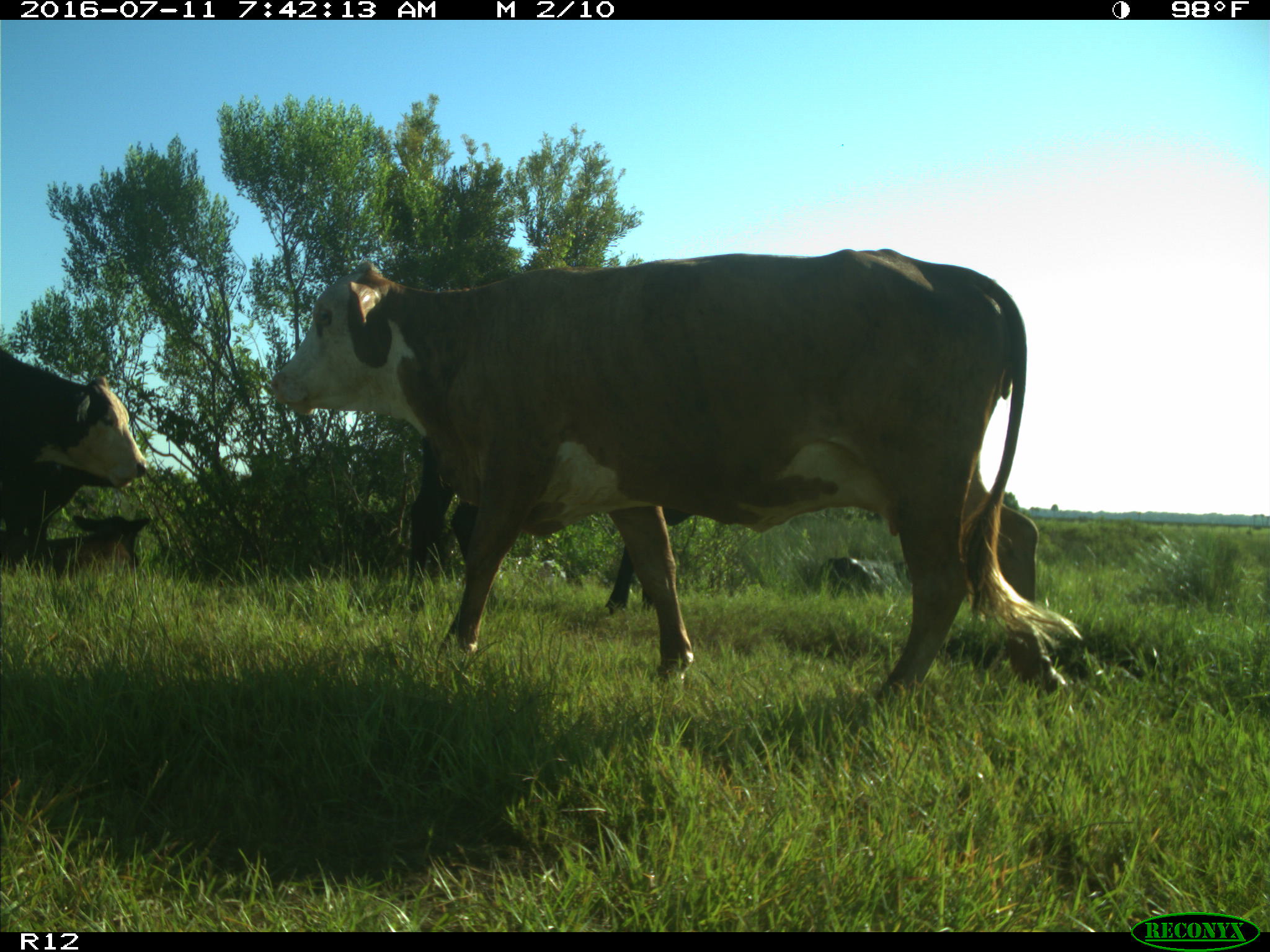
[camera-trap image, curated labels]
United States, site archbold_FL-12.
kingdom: Animalia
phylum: Chordata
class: Mammalia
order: Artiodactyla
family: Bovidae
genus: Bos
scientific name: Bos taurus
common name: domestic cow